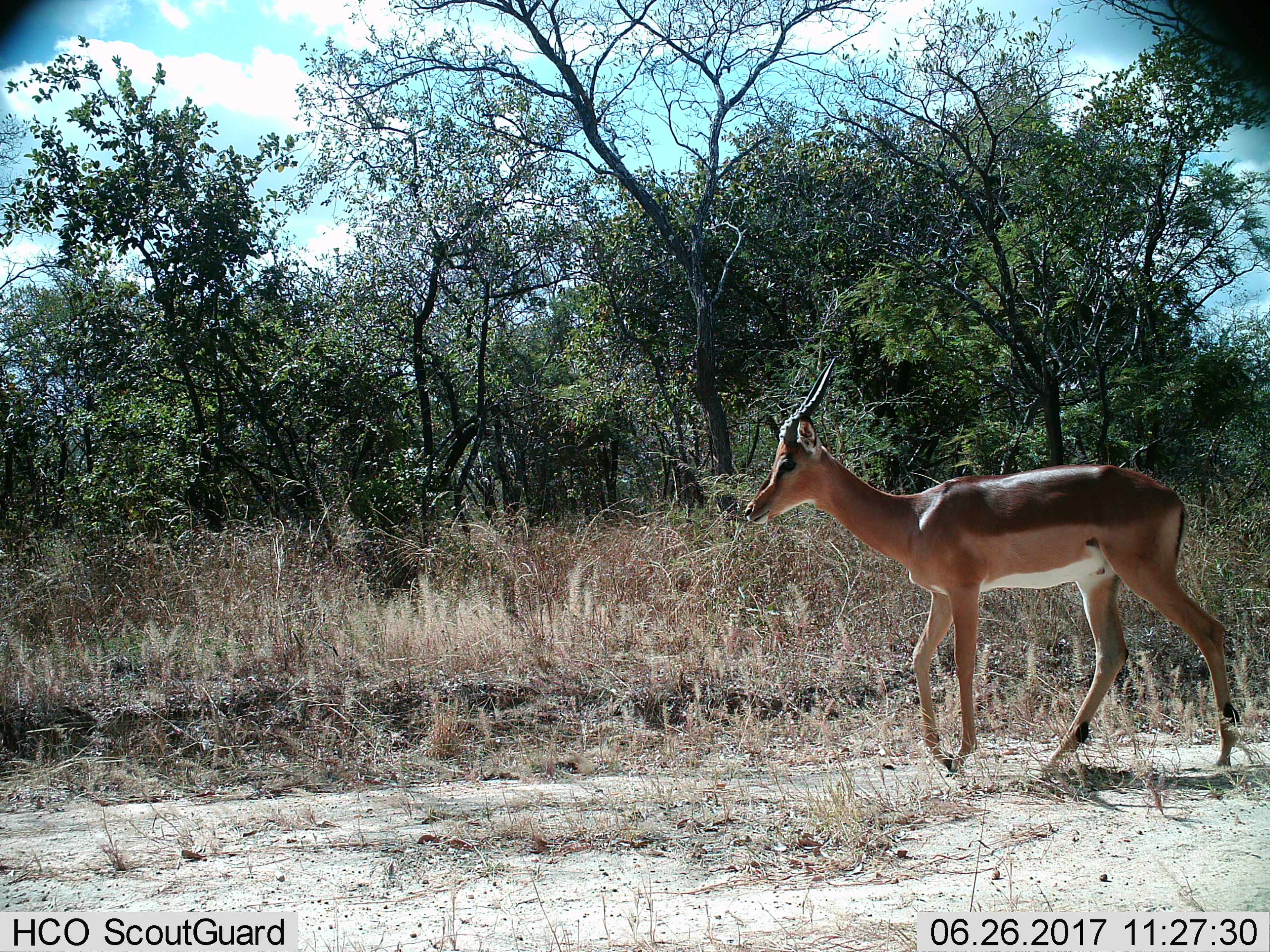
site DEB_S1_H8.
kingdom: Animalia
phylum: Chordata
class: Mammalia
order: Artiodactyla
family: Bovidae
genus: Aepyceros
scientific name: Aepyceros melampus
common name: impala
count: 1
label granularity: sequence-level